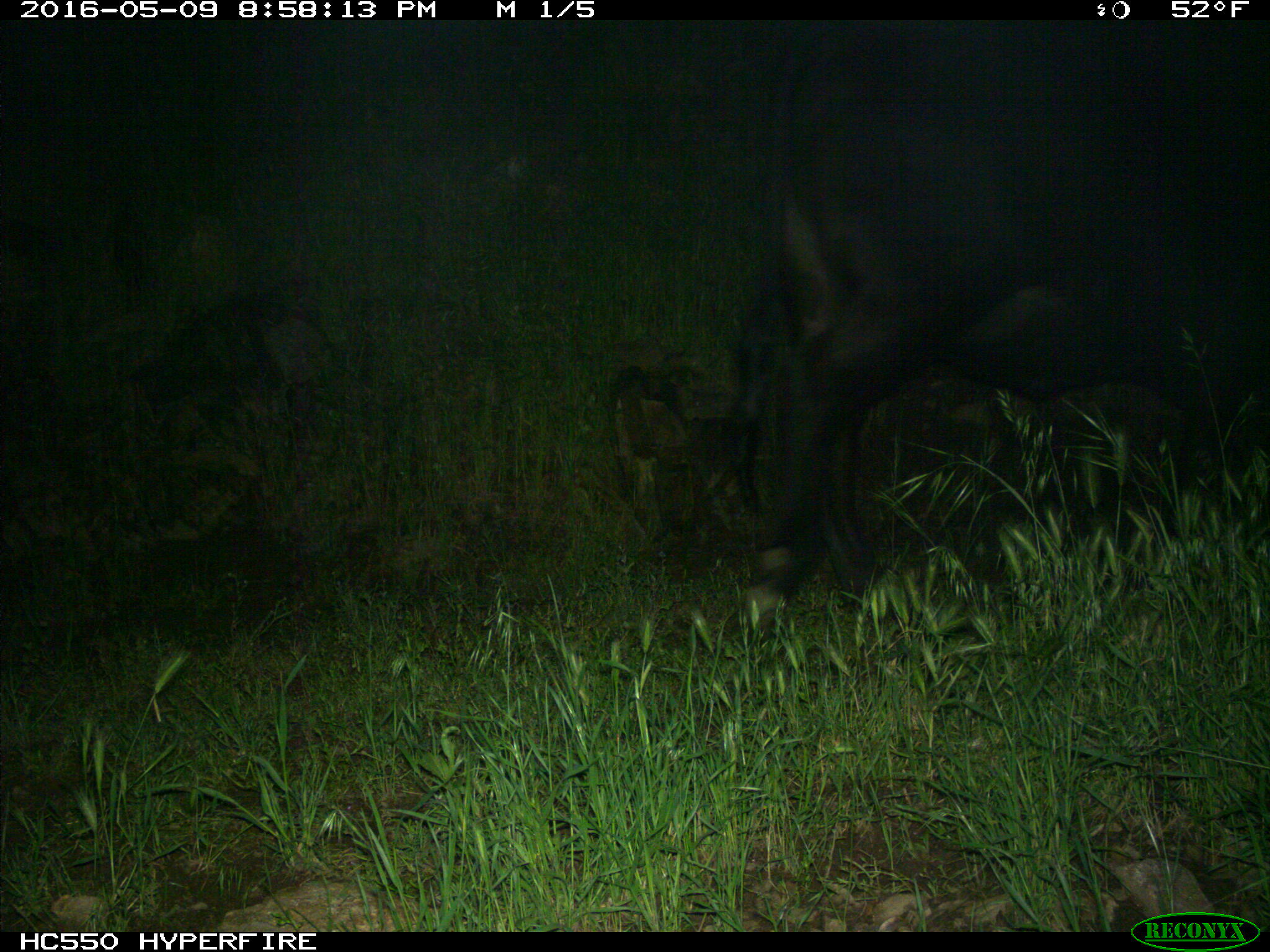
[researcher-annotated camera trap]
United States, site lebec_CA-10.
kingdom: Animalia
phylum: Chordata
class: Mammalia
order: Artiodactyla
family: Bovidae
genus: Bos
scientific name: Bos taurus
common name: domestic cow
Bos taurus (domestic cow).